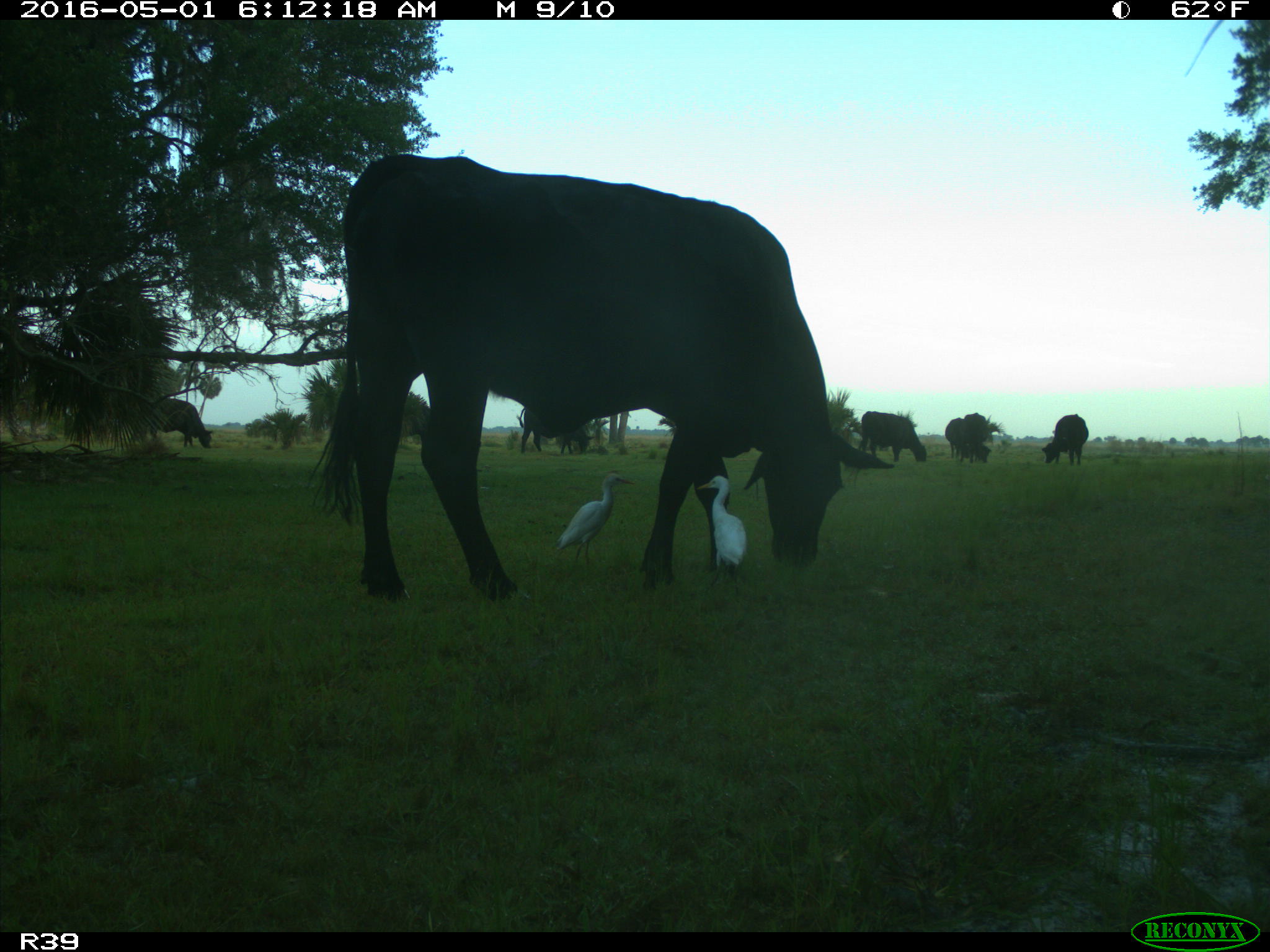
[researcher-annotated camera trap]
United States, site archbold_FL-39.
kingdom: Animalia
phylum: Chordata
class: Mammalia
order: Artiodactyla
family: Bovidae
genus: Bos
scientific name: Bos taurus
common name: domestic cow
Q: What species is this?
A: Bos taurus (domestic cow).